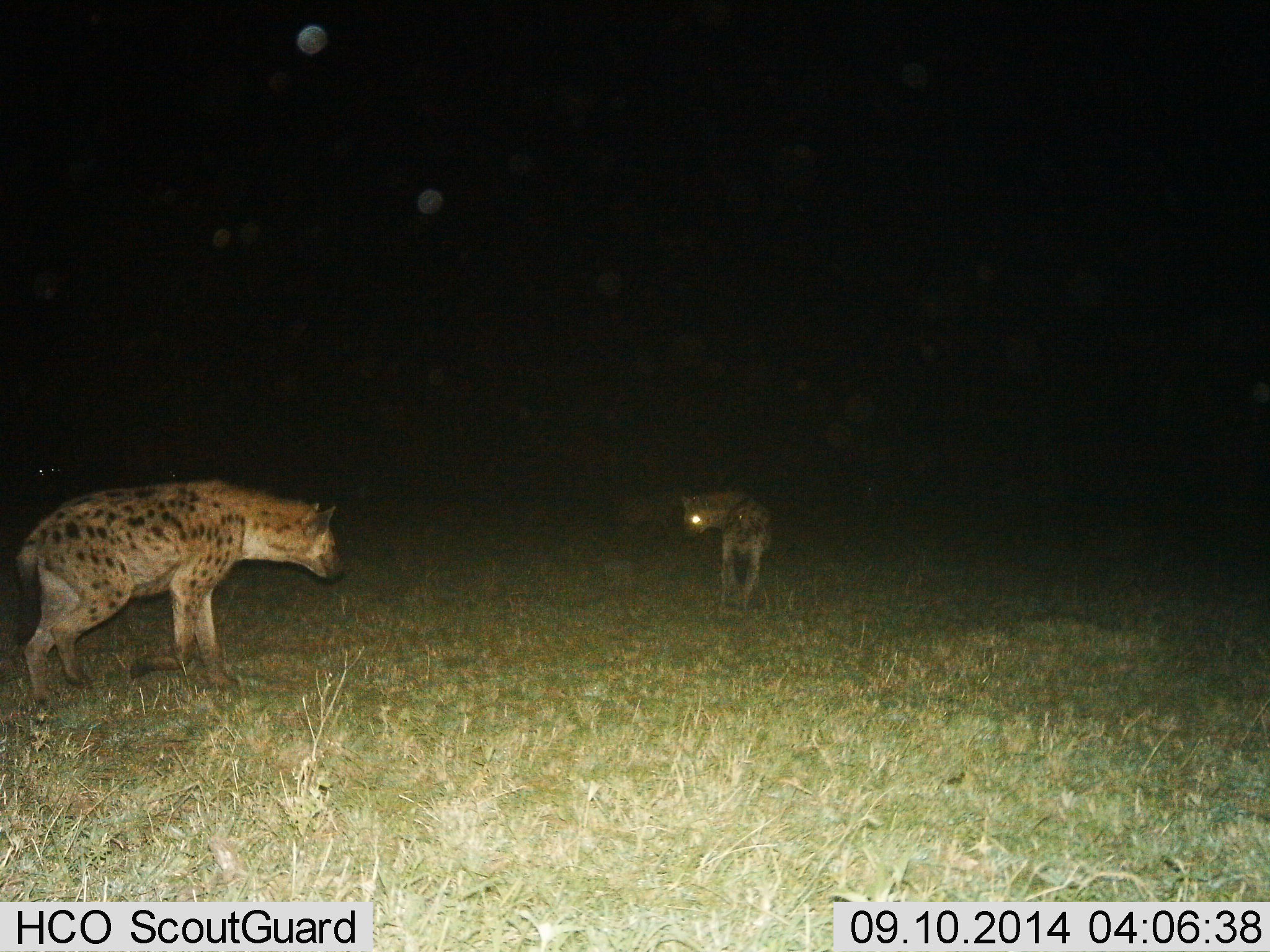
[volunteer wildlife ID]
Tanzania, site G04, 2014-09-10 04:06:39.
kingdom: Animalia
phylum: Chordata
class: Mammalia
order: Carnivora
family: Hyaenidae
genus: Crocuta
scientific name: Crocuta crocuta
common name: spotted hyena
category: hyenaspotted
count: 2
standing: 70%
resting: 0%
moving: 40%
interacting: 10%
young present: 0%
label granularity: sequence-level